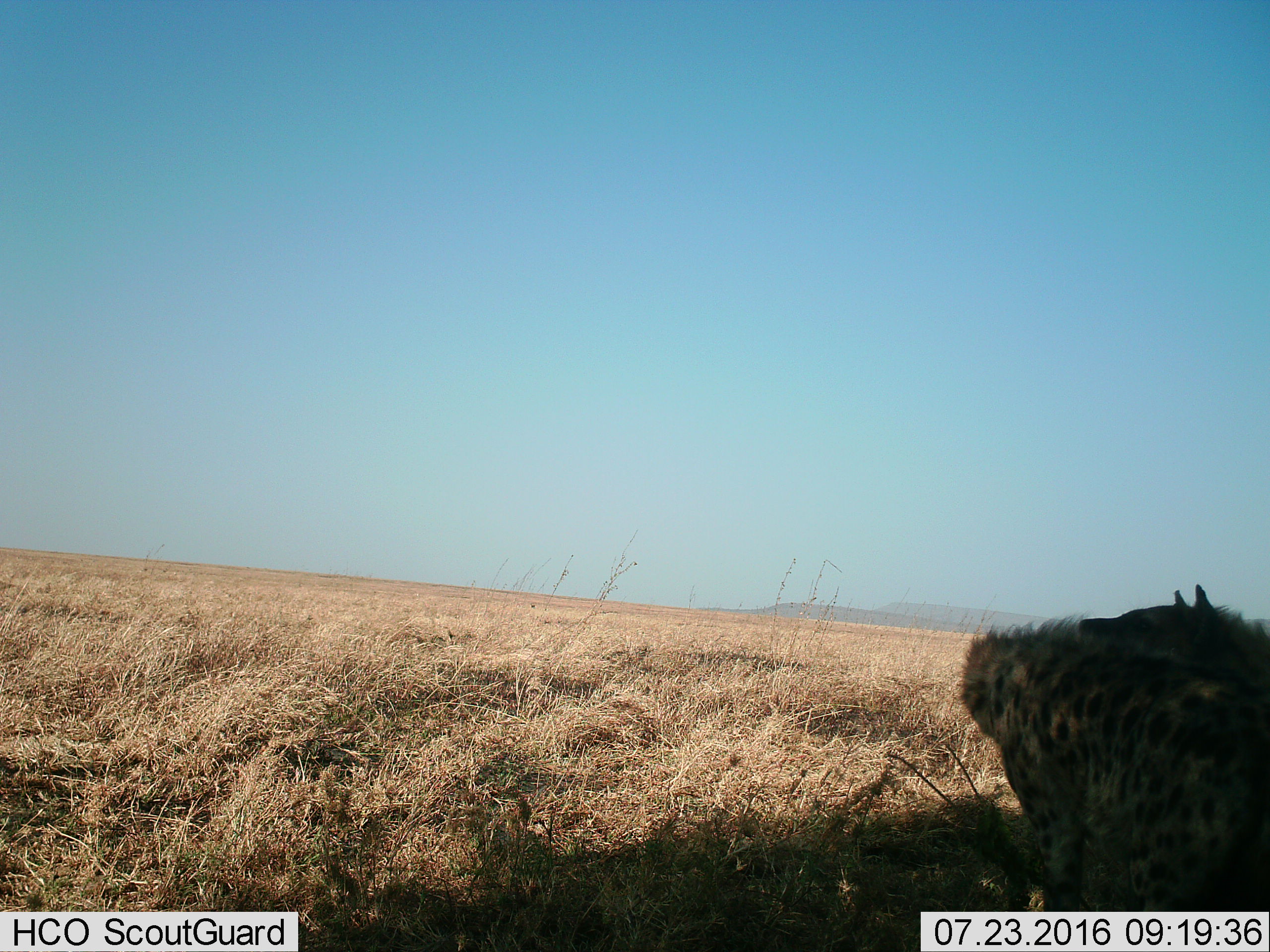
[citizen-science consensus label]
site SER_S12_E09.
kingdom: Animalia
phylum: Chordata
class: Mammalia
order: Carnivora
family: Hyaenidae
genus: Crocuta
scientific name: Crocuta crocuta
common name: spotted hyena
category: hyenaspotted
Hyenaspotted (spotted hyena) (Crocuta crocuta), count 1. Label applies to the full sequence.